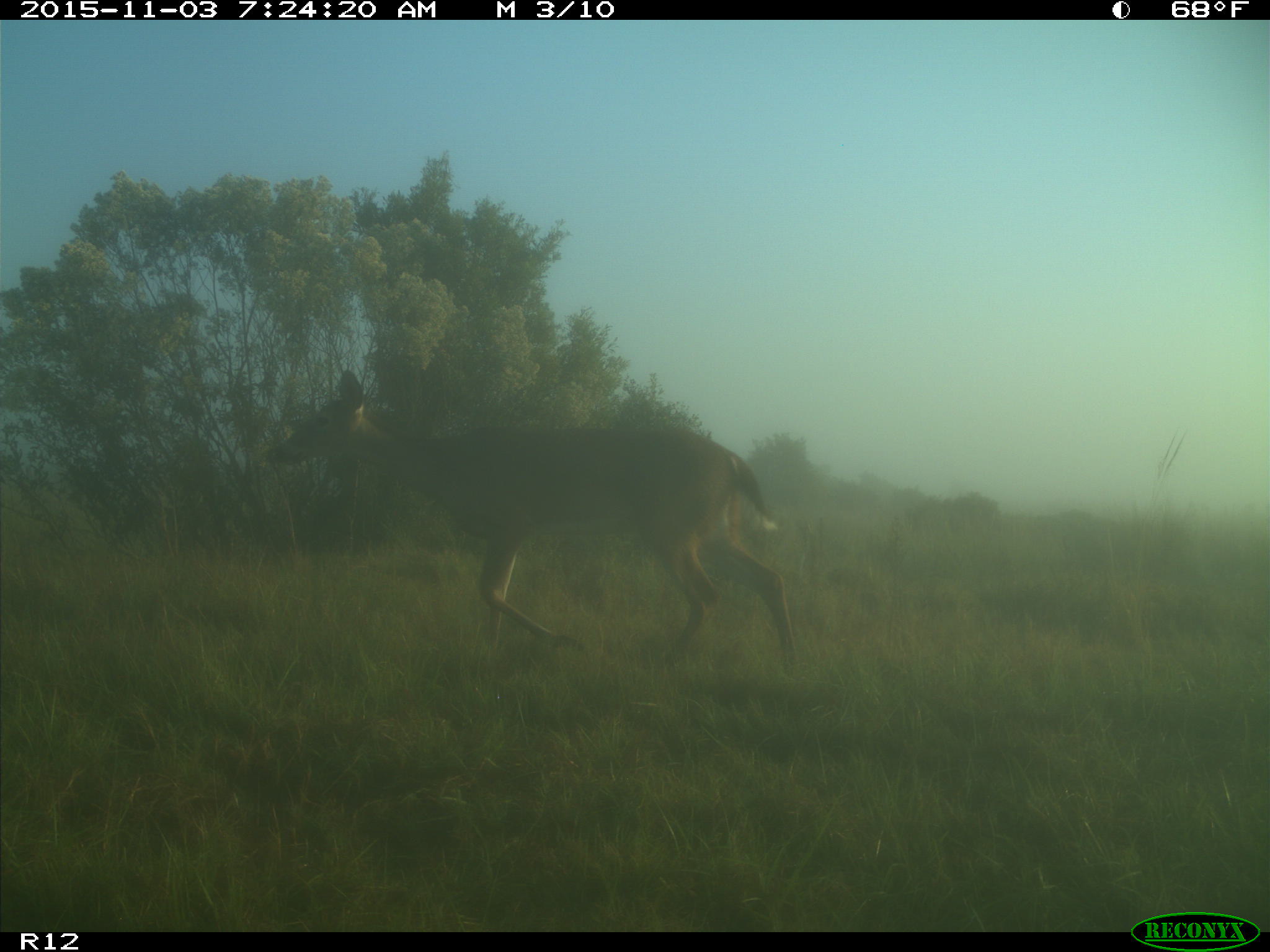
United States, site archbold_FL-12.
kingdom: Animalia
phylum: Chordata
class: Mammalia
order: Artiodactyla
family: Cervidae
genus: Odocoileus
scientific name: Odocoileus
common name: deer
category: unidentified deer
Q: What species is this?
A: Unidentified deer (deer) (Odocoileus).